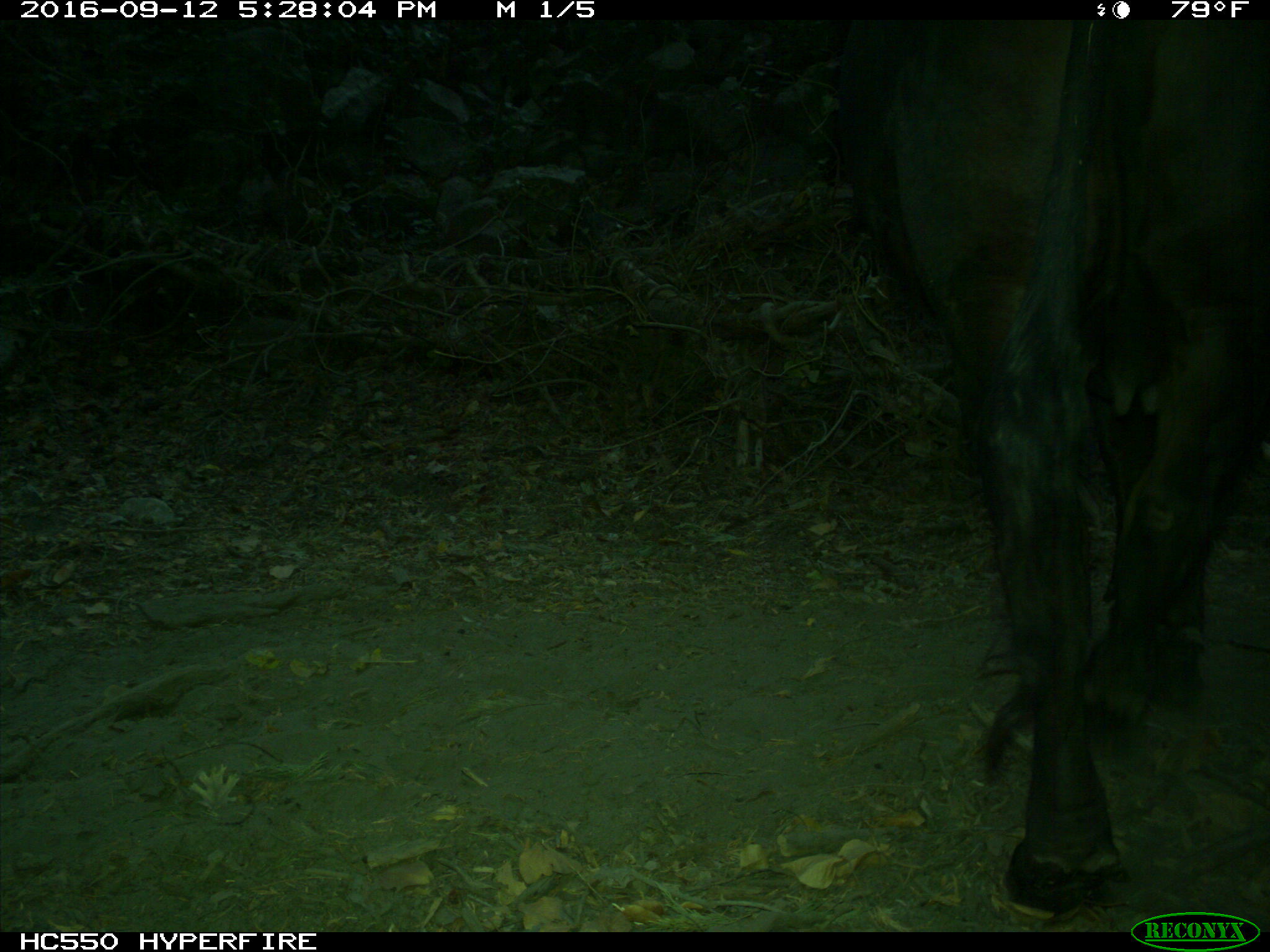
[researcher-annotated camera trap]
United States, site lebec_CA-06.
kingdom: Animalia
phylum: Chordata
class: Mammalia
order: Artiodactyla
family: Bovidae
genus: Bos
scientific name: Bos taurus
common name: domestic cow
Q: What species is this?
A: Bos taurus (domestic cow).